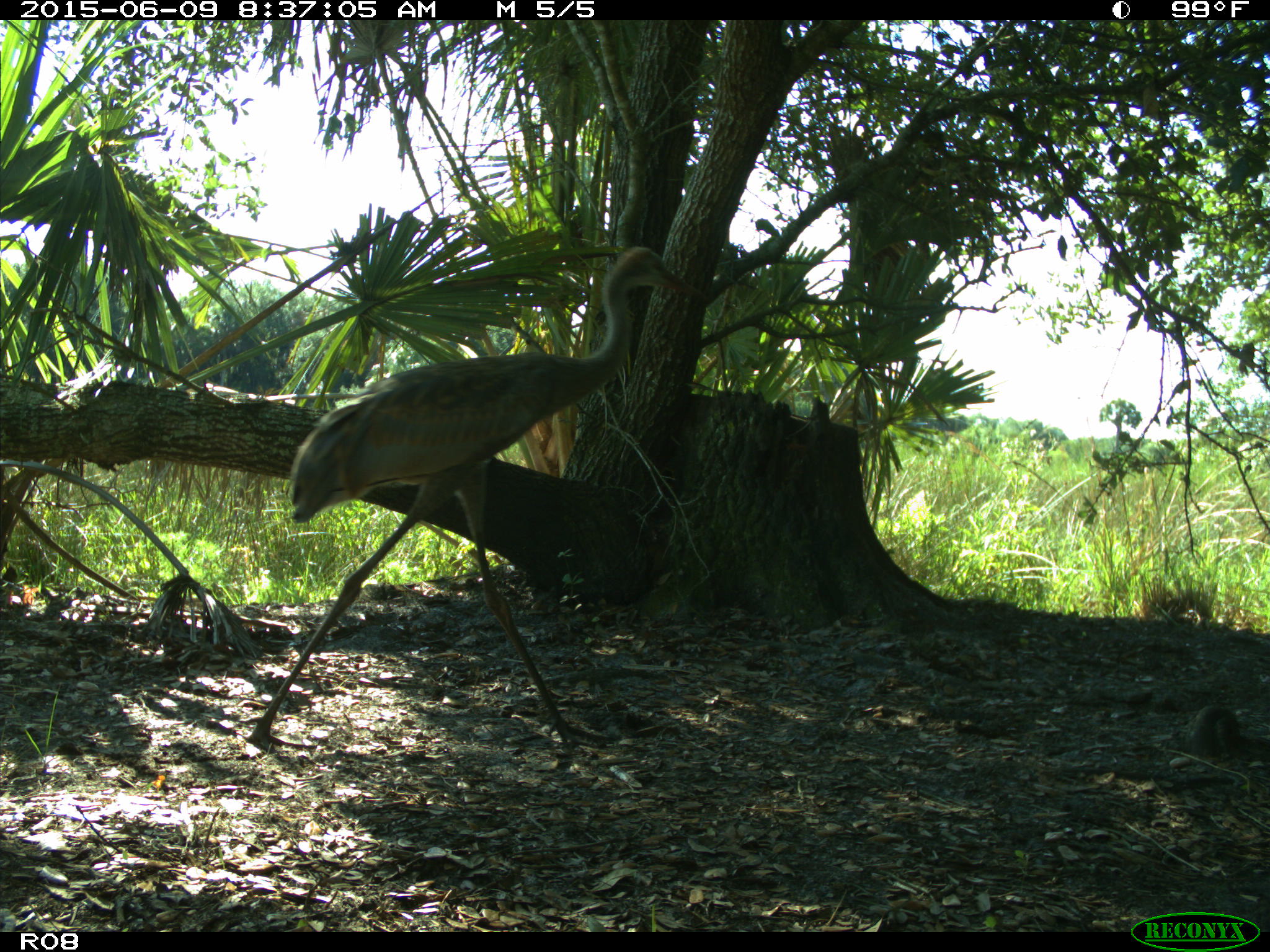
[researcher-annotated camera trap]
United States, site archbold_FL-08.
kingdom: Animalia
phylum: Chordata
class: Aves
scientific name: Aves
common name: birds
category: unidentified bird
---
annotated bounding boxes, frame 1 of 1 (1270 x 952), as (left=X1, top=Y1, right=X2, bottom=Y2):
animal: (left=246, top=247, right=704, bottom=749)